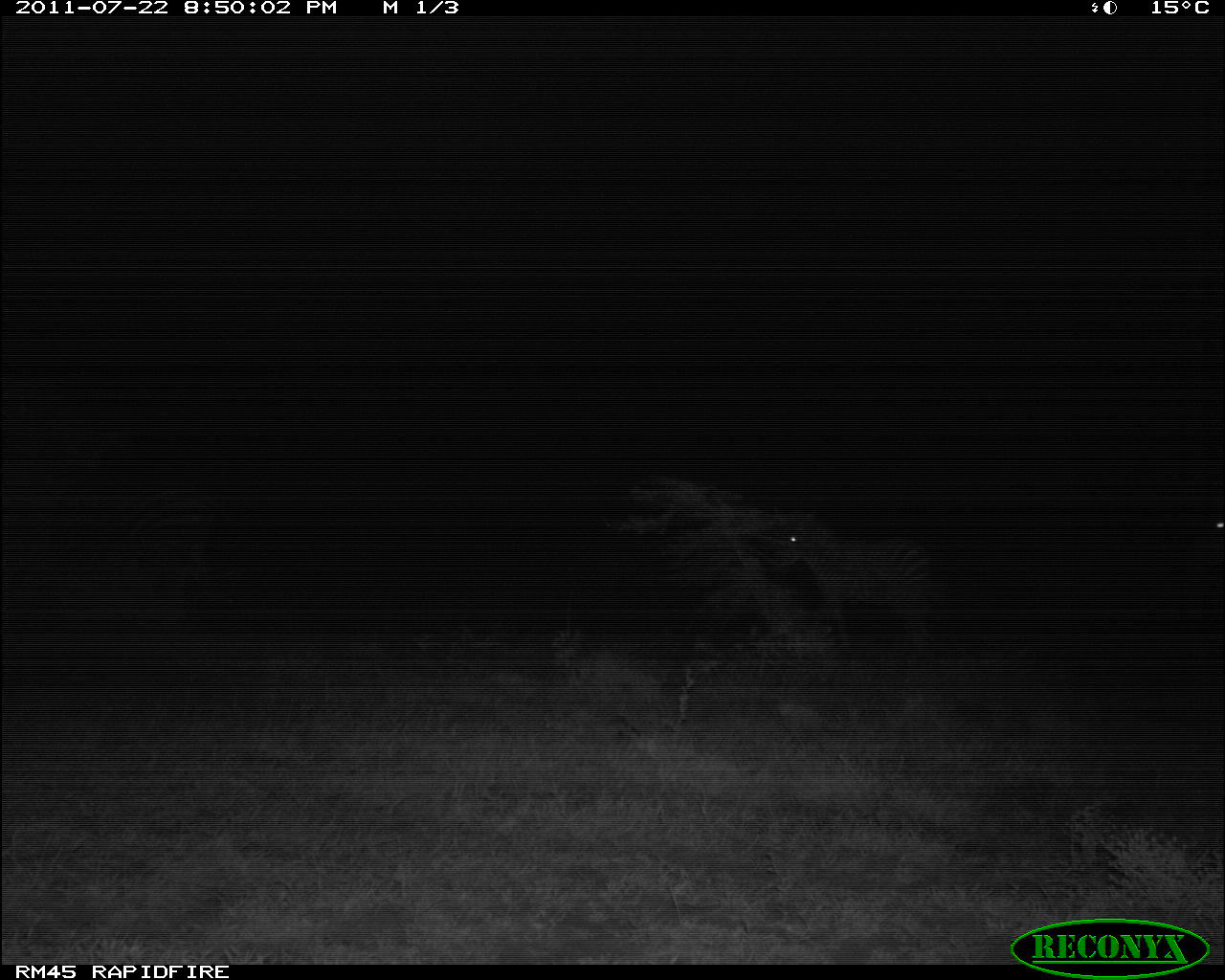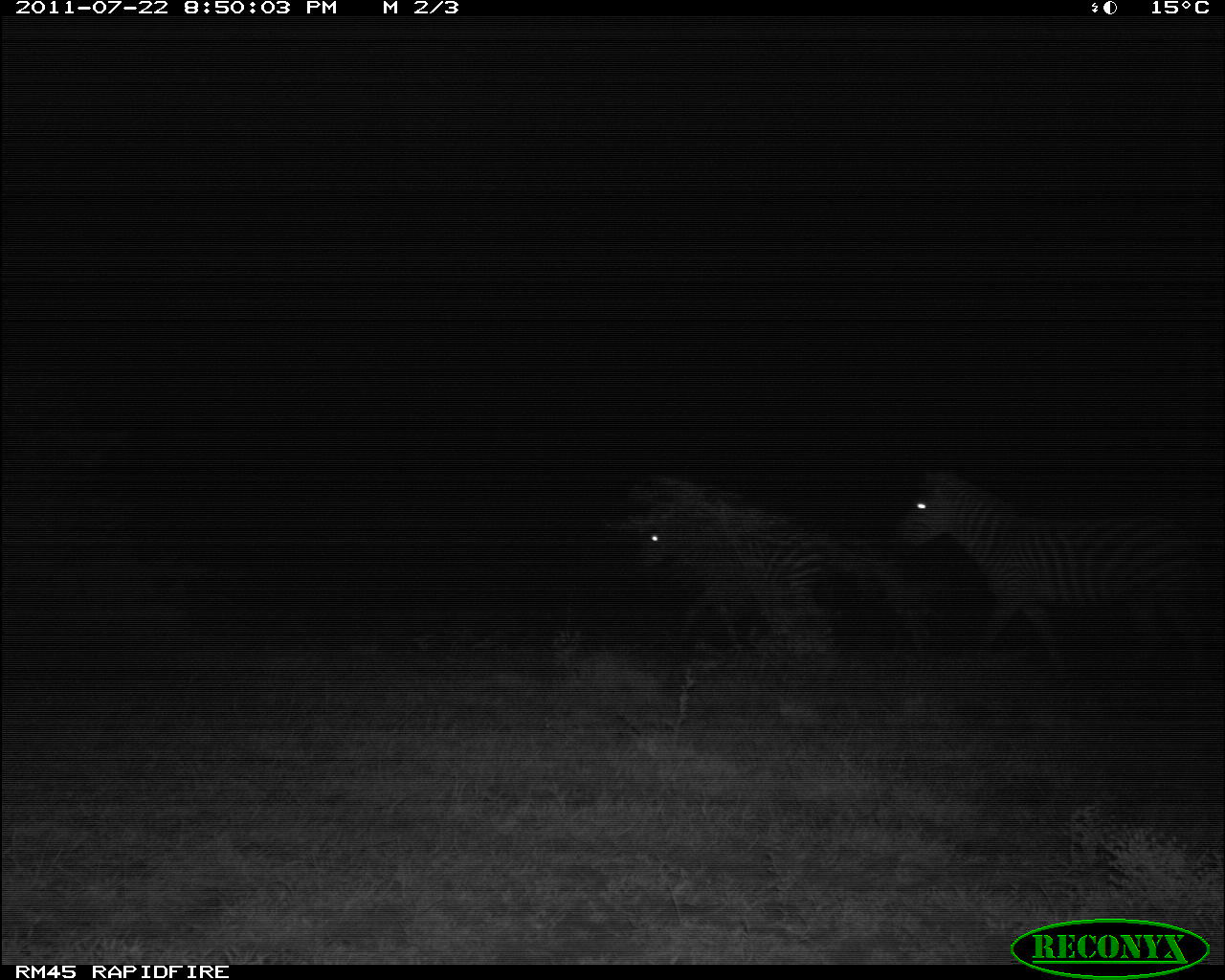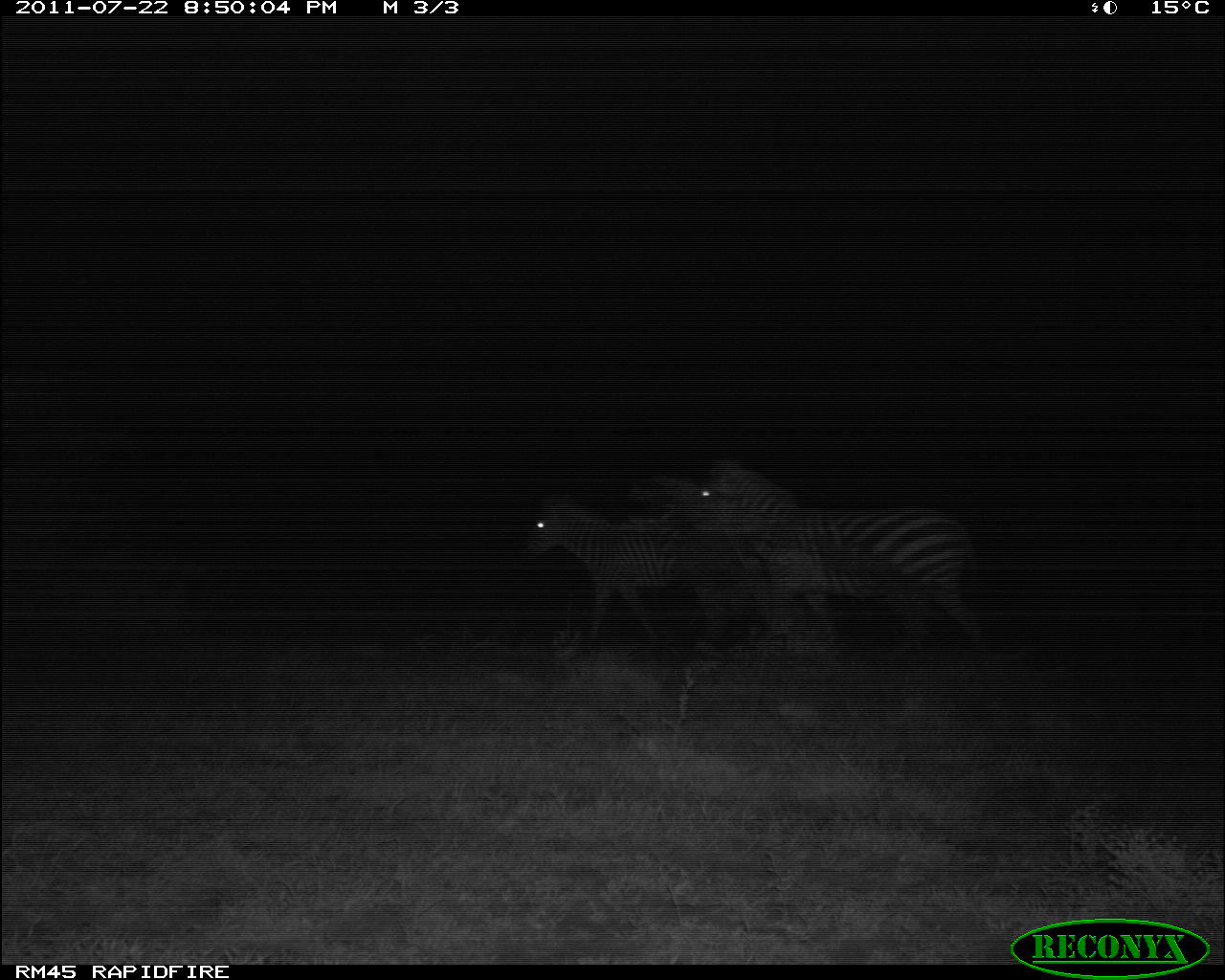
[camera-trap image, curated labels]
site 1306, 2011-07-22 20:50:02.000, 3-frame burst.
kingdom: Animalia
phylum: Chordata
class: Mammalia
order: Perissodactyla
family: Equidae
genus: Equus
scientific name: Equus quagga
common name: plains zebra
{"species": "Equus quagga (plains zebra)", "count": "1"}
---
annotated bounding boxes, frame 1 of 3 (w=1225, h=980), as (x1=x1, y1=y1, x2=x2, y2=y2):
equus quagga: (x1=776, y1=520, x2=940, y2=656); (x1=1198, y1=511, x2=1225, y2=570)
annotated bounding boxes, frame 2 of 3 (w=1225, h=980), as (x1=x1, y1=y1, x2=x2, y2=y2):
equus quagga: (x1=901, y1=466, x2=1218, y2=686); (x1=637, y1=508, x2=841, y2=666)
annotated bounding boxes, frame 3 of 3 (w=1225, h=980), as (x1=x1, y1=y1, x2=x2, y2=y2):
equus quagga: (x1=684, y1=458, x2=988, y2=663); (x1=528, y1=491, x2=736, y2=651)